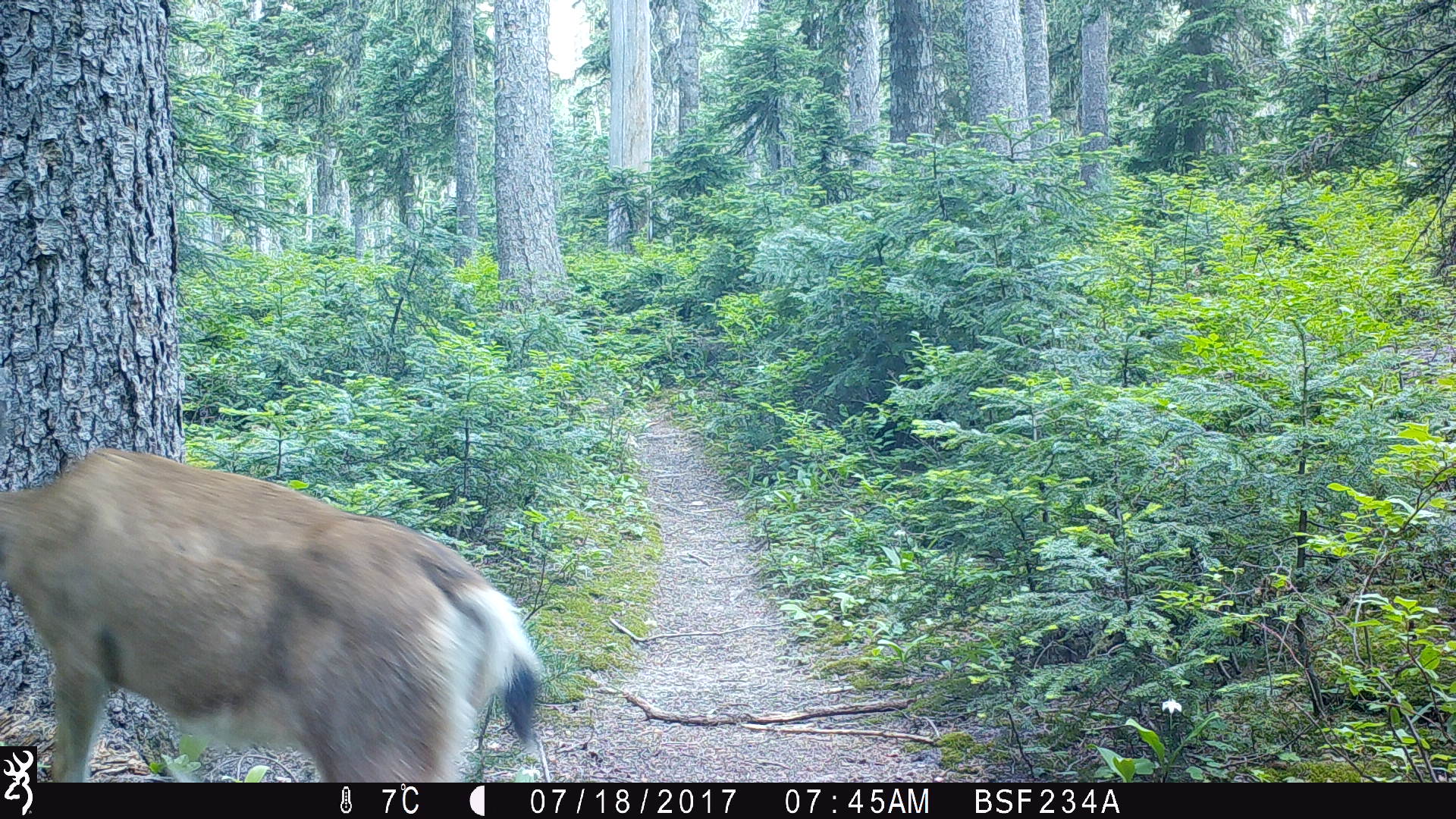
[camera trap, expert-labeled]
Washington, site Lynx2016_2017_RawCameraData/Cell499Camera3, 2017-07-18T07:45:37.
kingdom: Animalia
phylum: Chordata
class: Mammalia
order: Artiodactyla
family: Cervidae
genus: Odocoileus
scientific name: Odocoileus hemionus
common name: mule deer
Odocoileus hemionus (mule deer). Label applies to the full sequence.